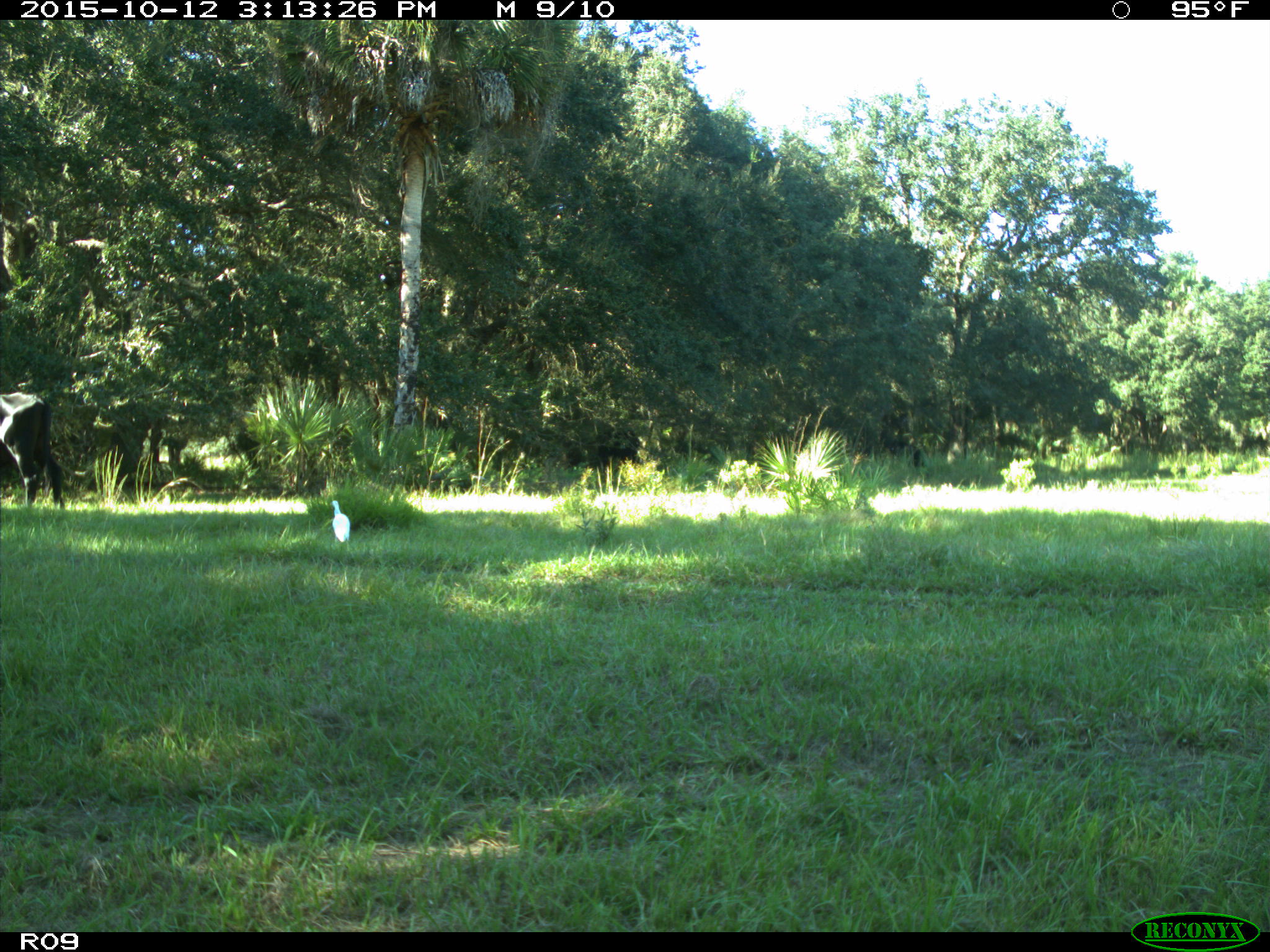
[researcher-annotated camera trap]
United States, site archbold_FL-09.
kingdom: Animalia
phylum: Chordata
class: Mammalia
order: Artiodactyla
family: Bovidae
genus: Bos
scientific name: Bos taurus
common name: domestic cow